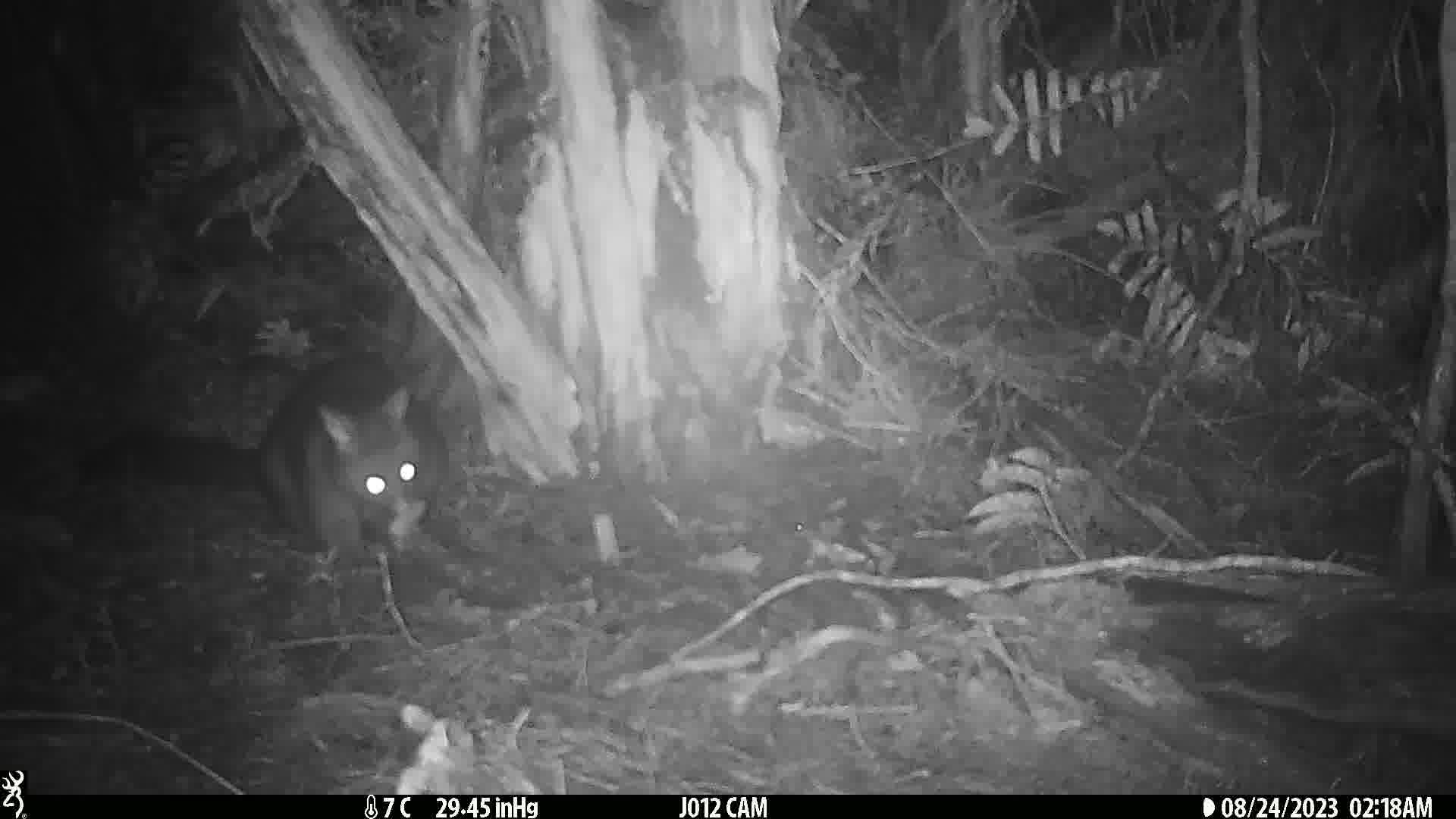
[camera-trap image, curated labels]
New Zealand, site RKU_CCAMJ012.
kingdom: Animalia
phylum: Chordata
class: Mammalia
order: Diprotodontia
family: Phalangeridae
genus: Trichosurus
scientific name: Trichosurus vulpecula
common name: common brushtail possum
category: possum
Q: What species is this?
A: Possum (common brushtail possum) (Trichosurus vulpecula).